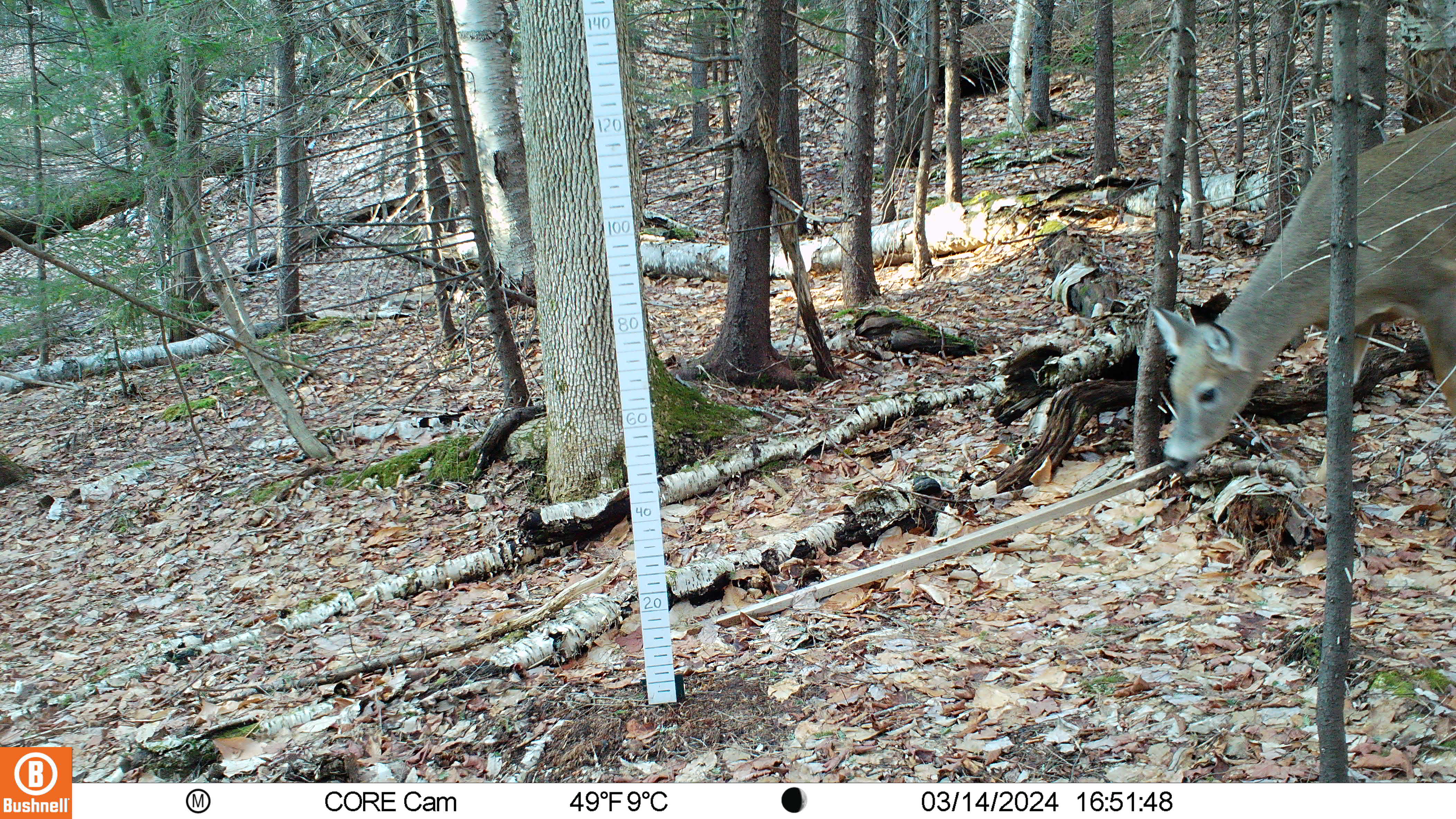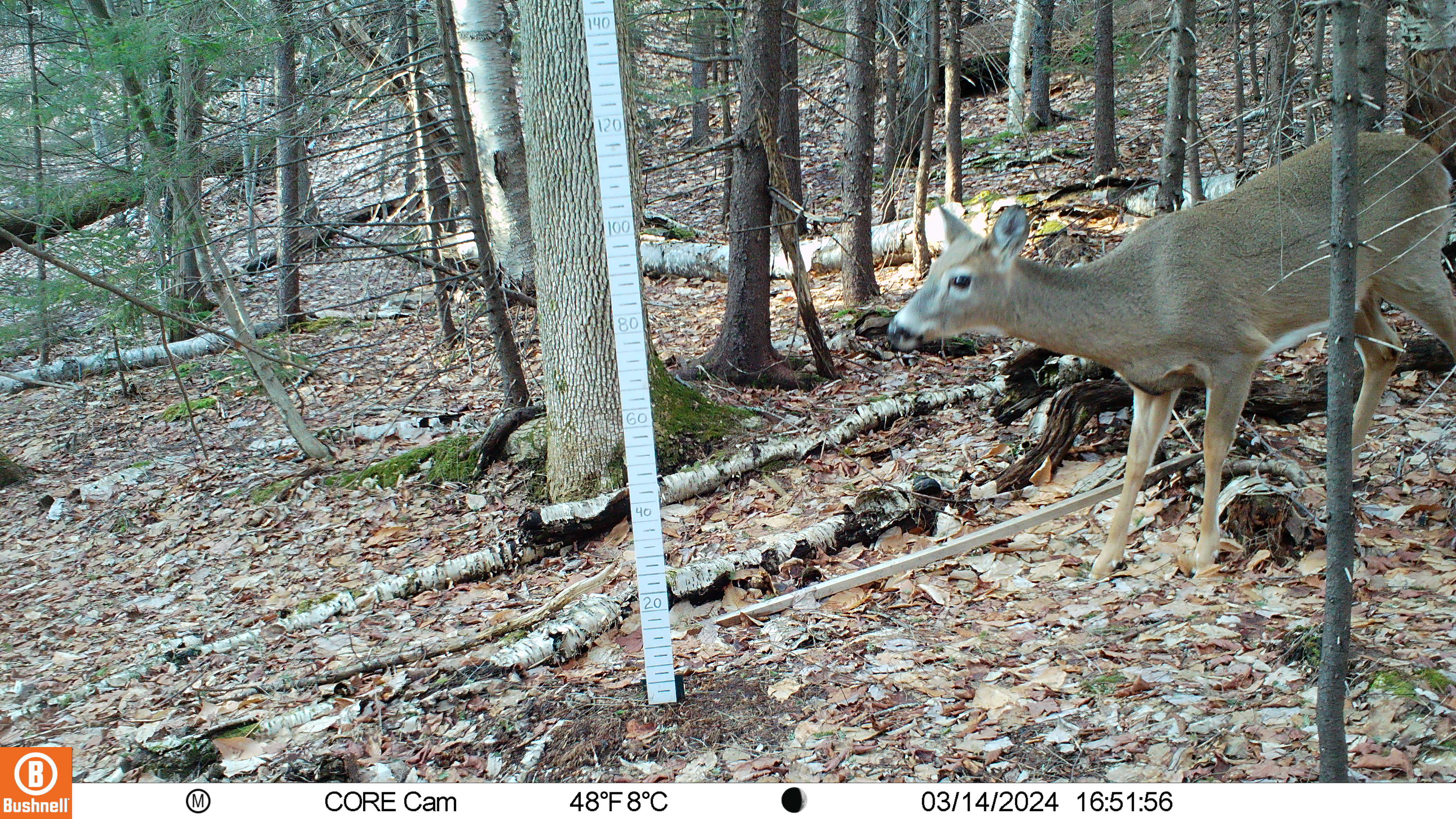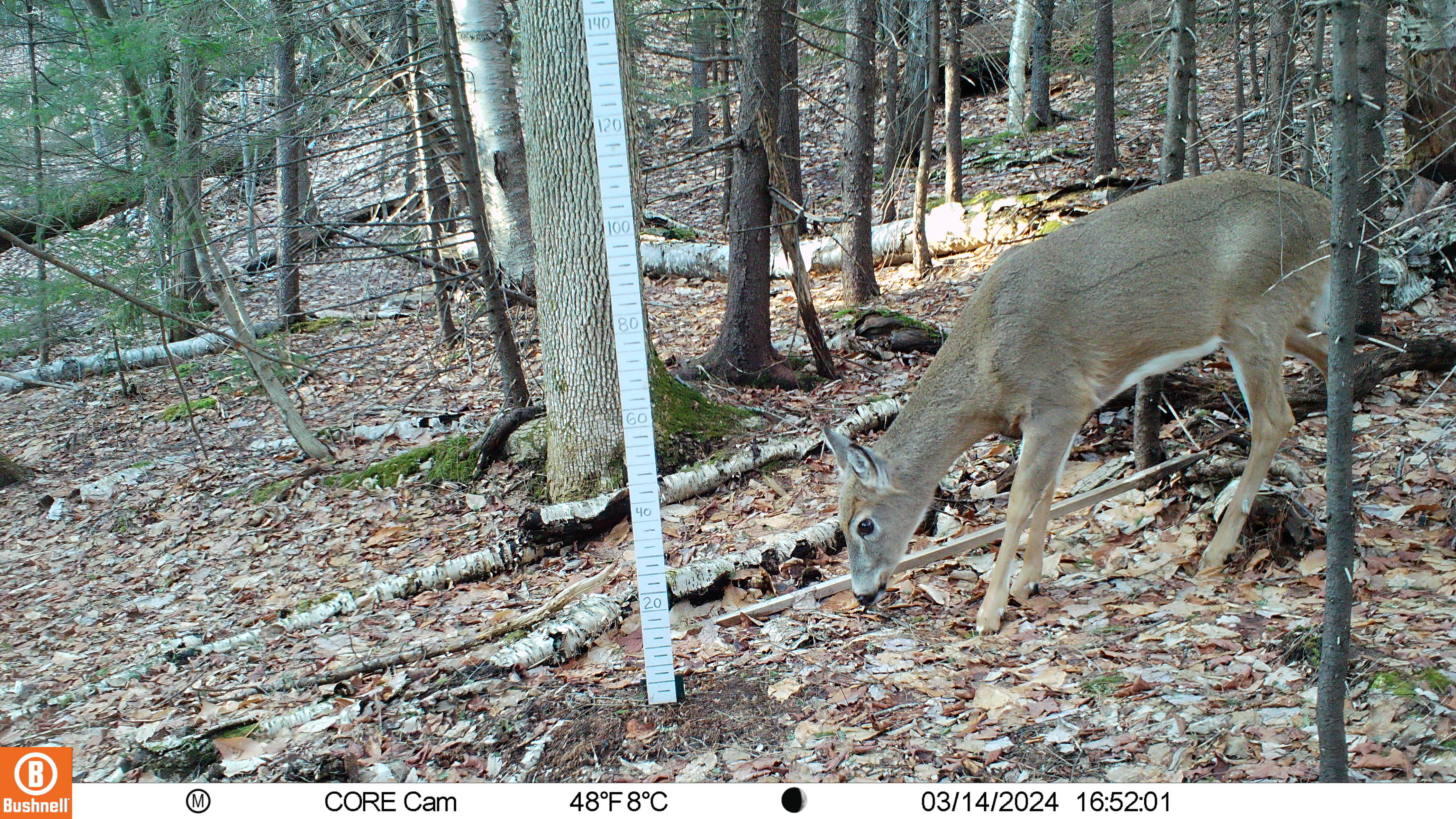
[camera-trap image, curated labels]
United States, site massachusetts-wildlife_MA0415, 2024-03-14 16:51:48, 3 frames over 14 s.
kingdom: Animalia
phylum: Chordata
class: Mammalia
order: Artiodactyla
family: Cervidae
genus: Odocoileus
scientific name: Odocoileus virginianus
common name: white-tailed deer